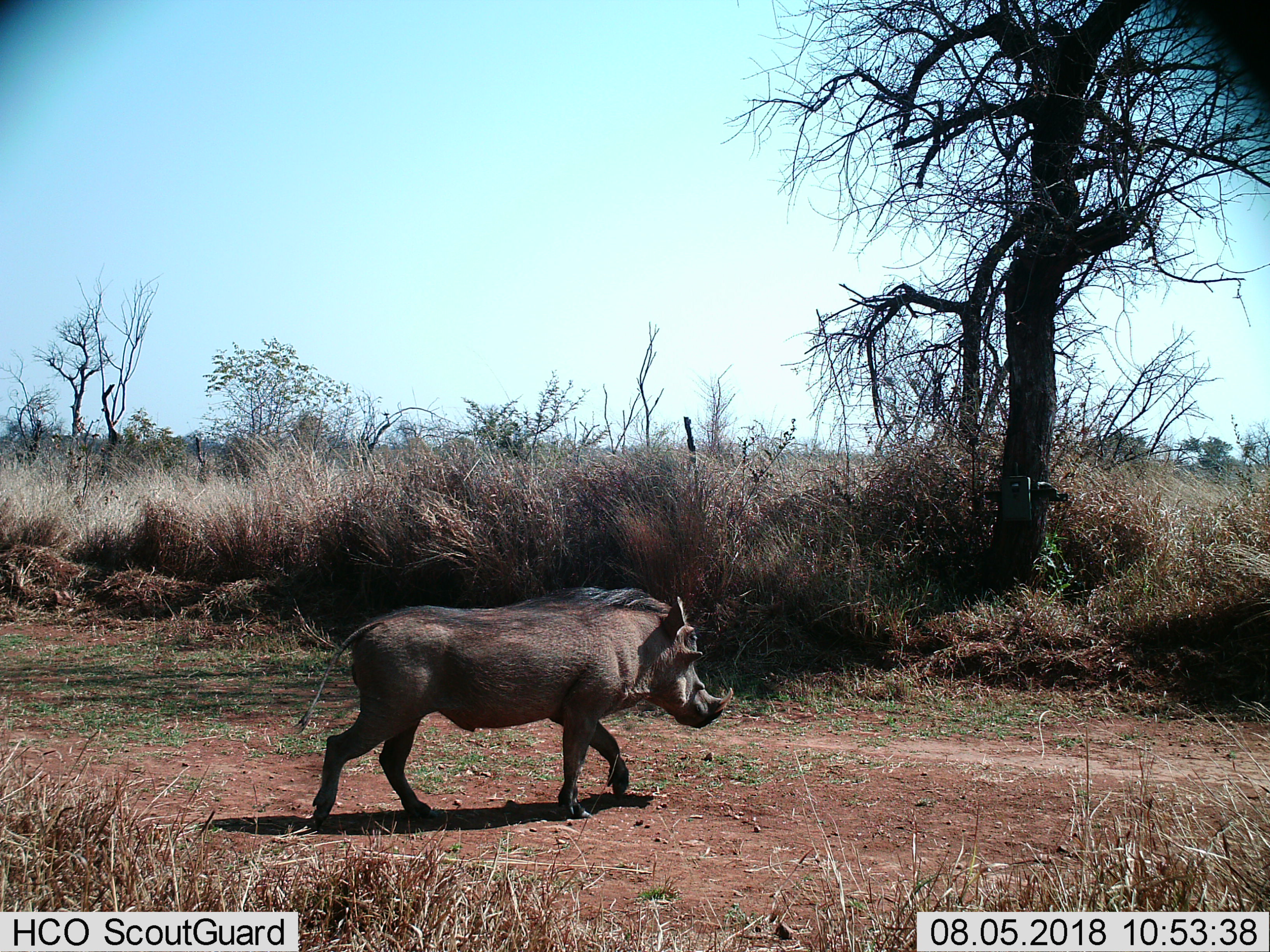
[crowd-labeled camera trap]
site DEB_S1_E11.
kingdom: Animalia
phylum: Chordata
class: Mammalia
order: Artiodactyla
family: Suidae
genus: Phacochoerus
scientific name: Phacochoerus africanus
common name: warthog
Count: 1.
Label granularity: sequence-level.